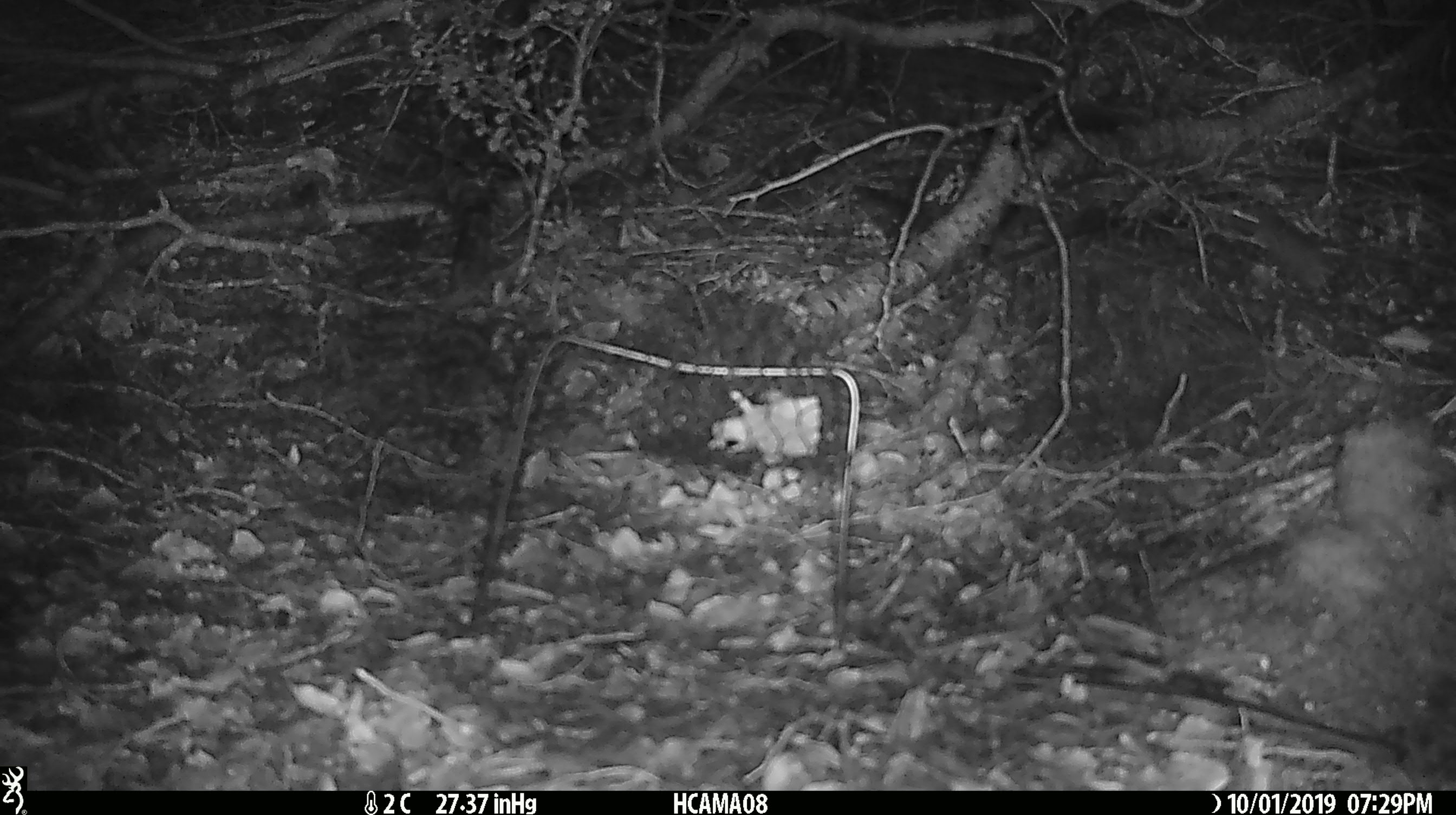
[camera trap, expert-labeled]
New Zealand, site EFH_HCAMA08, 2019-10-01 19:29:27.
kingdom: Animalia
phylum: Chordata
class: Mammalia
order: Rodentia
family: Muridae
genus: Mus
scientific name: Mus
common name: mouse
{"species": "mouse (Mus)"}